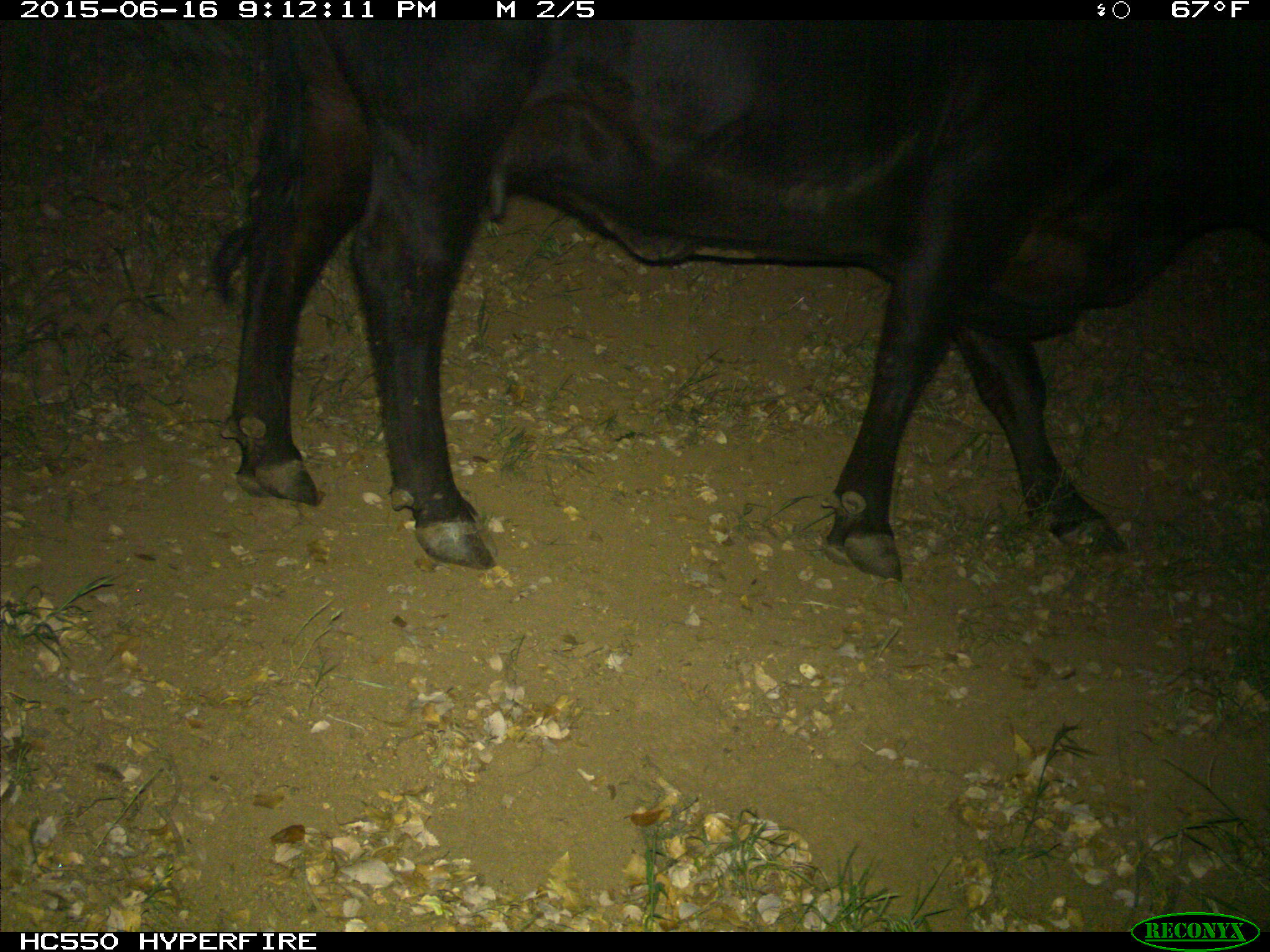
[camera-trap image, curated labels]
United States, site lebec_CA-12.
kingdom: Animalia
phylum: Chordata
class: Mammalia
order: Artiodactyla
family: Bovidae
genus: Bos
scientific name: Bos taurus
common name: domestic cow